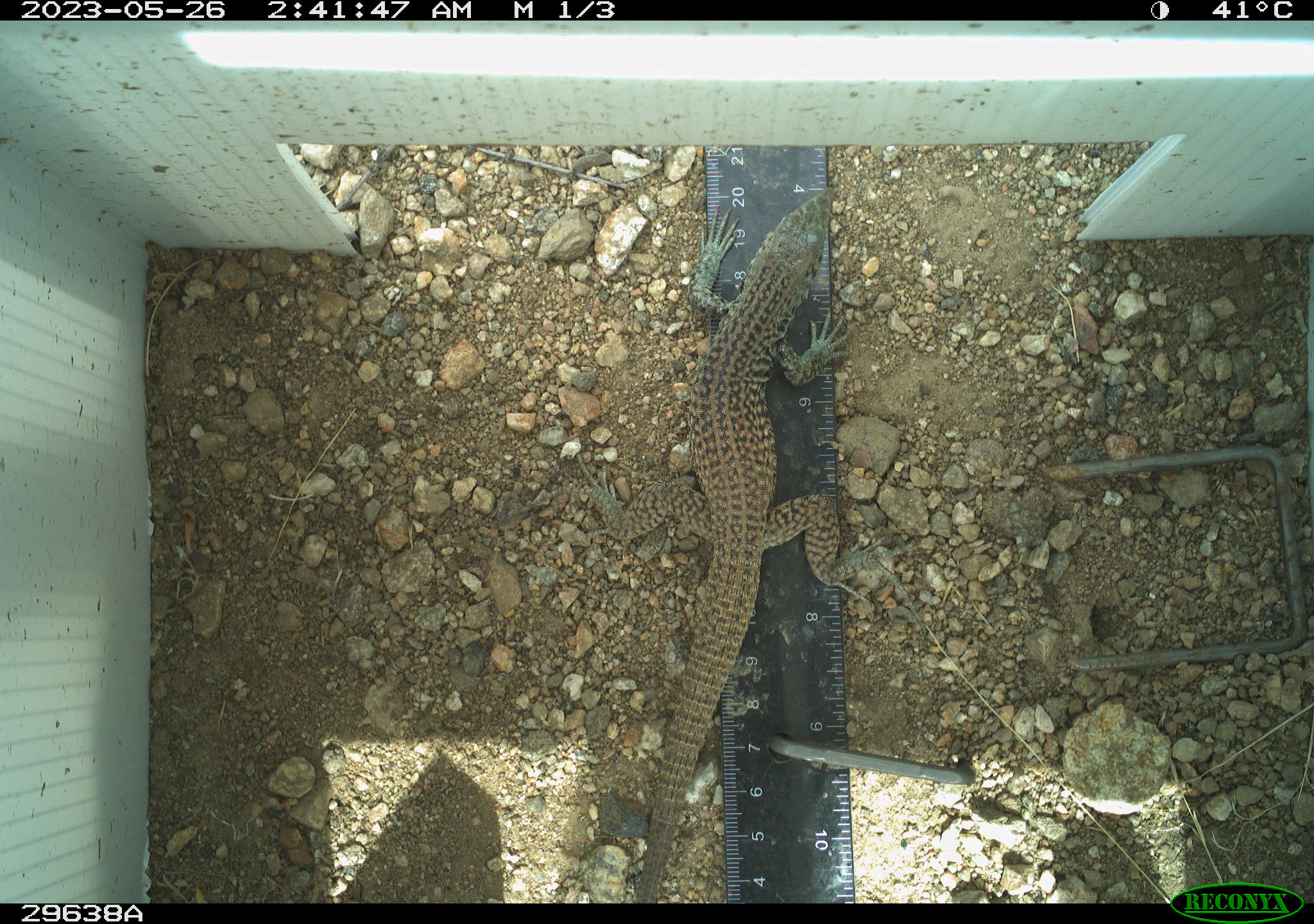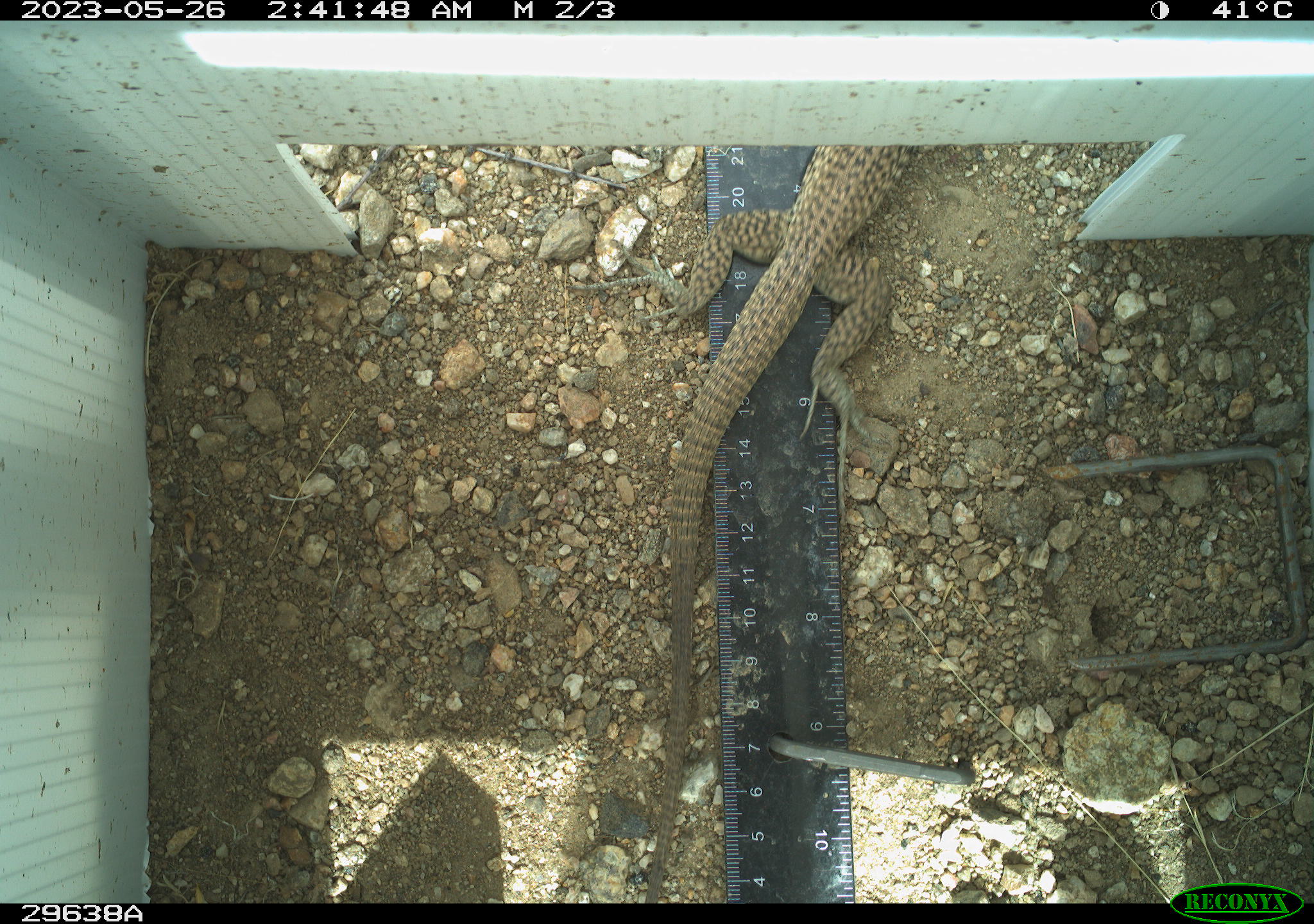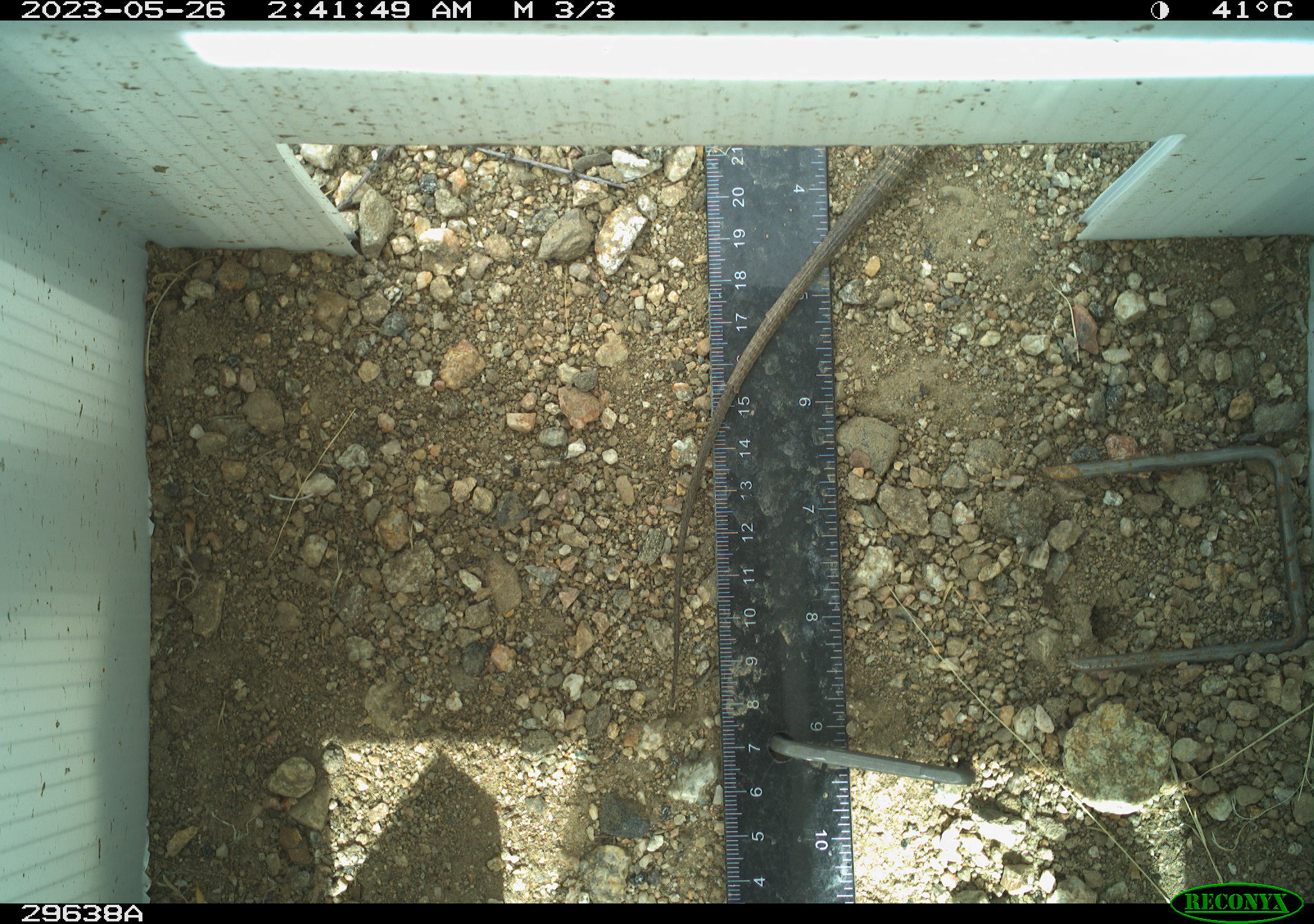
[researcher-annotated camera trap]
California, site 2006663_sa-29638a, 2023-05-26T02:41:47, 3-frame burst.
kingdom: Animalia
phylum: Chordata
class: Reptilia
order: Squamata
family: Teiidae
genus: Aspidoscelis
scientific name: Aspidoscelis tigris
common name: western whiptail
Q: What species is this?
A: Western whiptail (Aspidoscelis tigris).